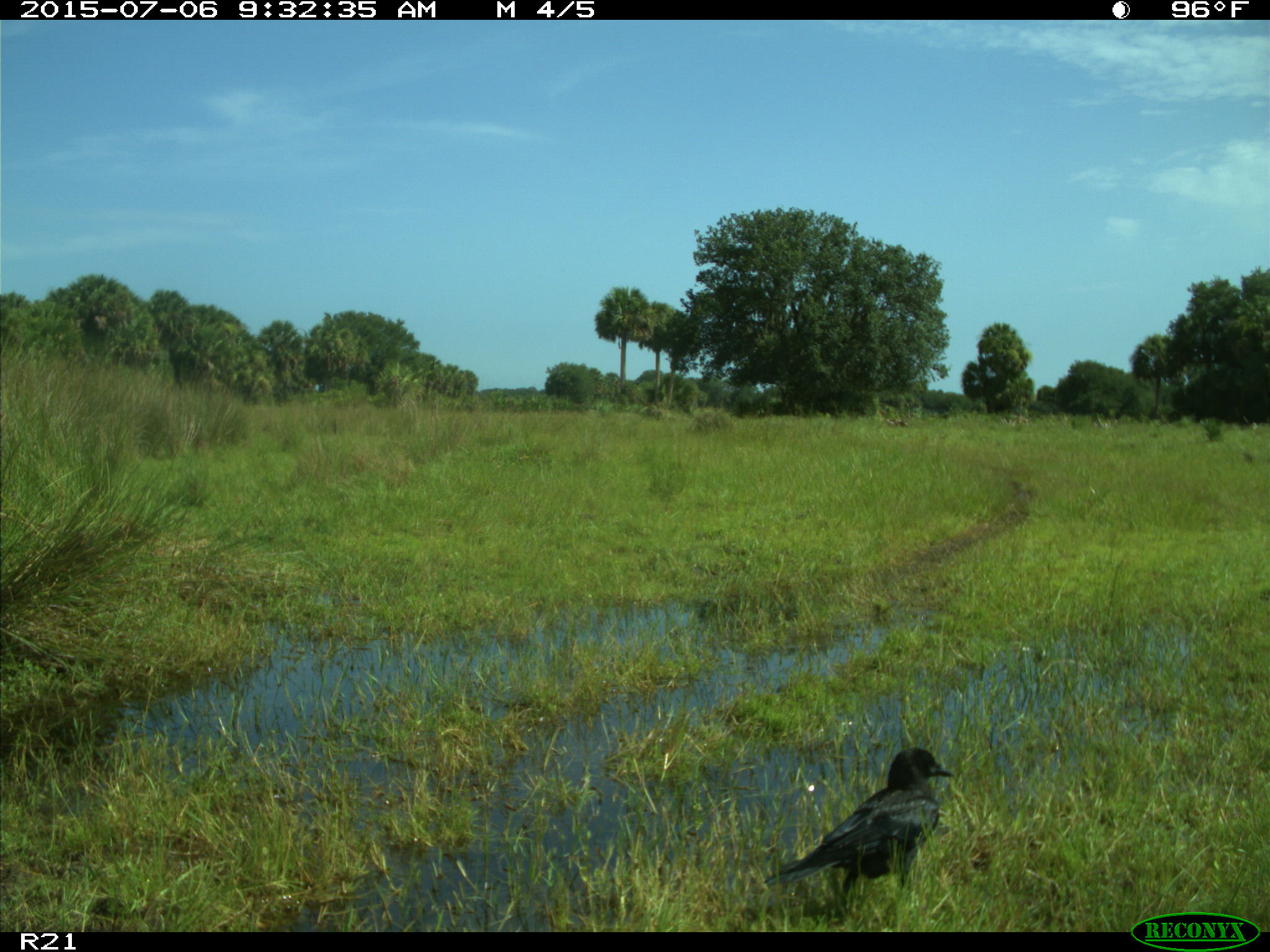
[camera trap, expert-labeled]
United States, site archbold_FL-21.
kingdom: Animalia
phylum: Chordata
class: Aves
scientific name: Aves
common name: birds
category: unidentified bird